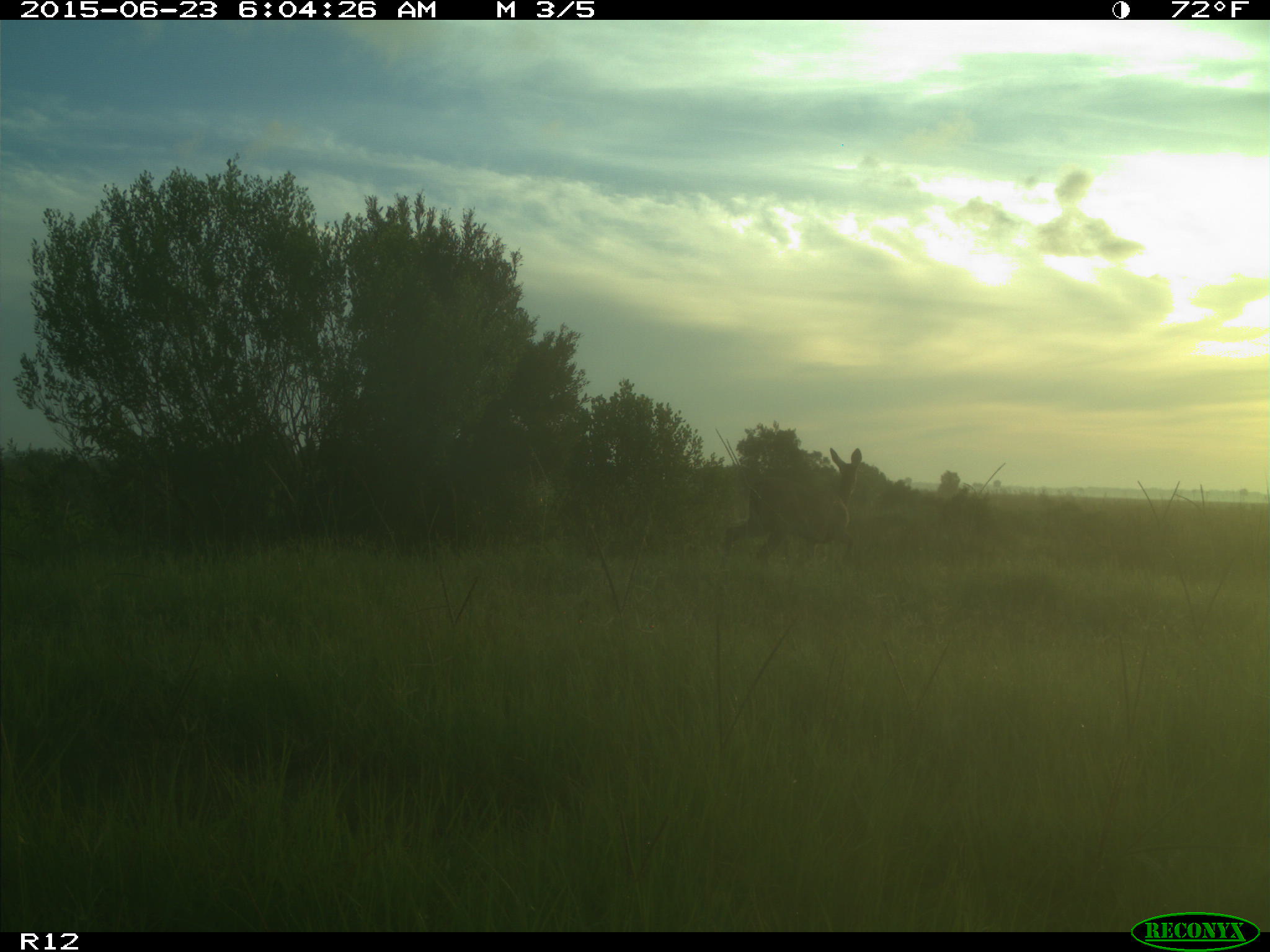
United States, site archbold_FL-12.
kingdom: Animalia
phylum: Chordata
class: Mammalia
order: Artiodactyla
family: Cervidae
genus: Odocoileus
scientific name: Odocoileus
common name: deer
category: unidentified deer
Unidentified deer (deer) (Odocoileus).